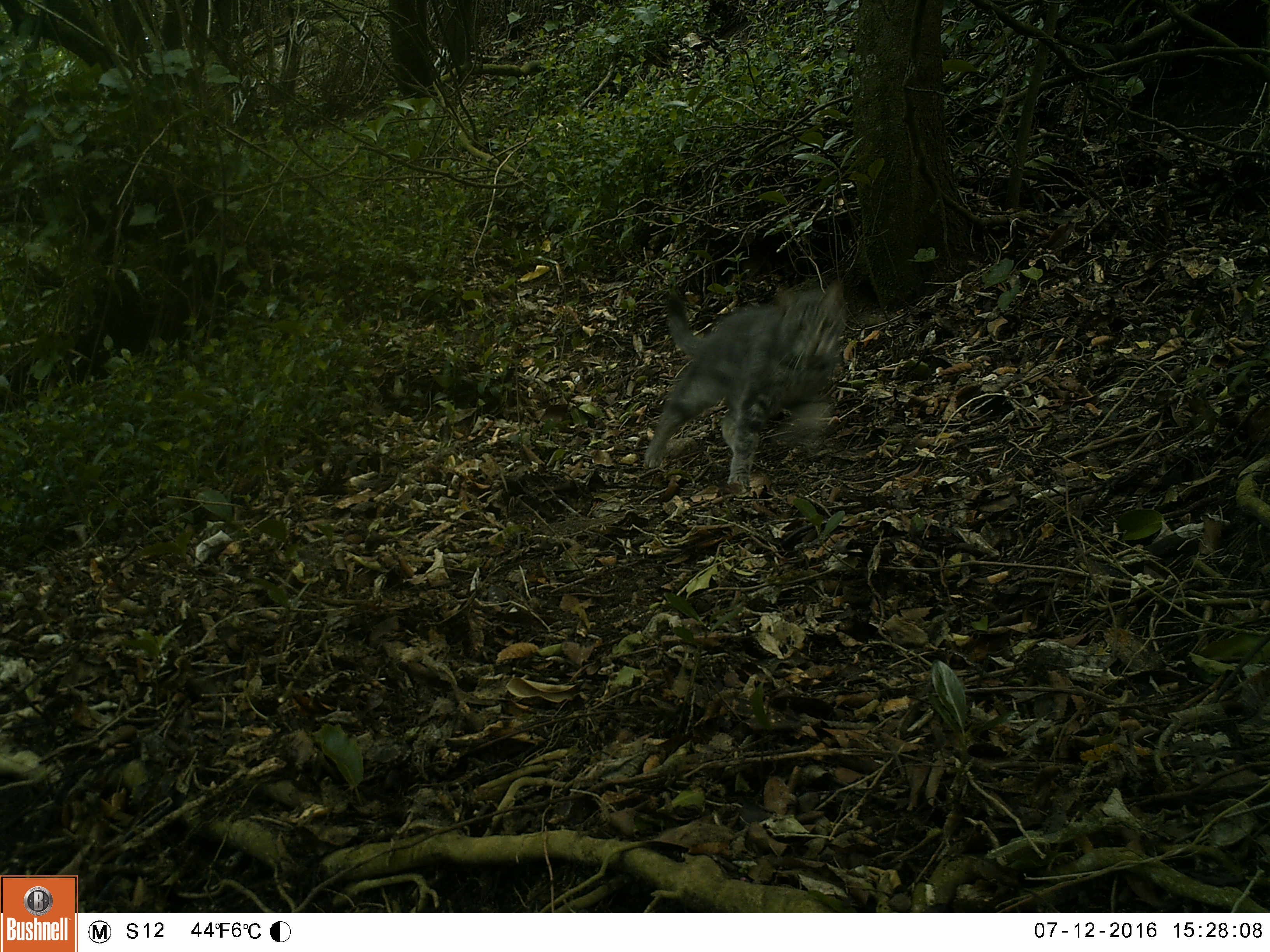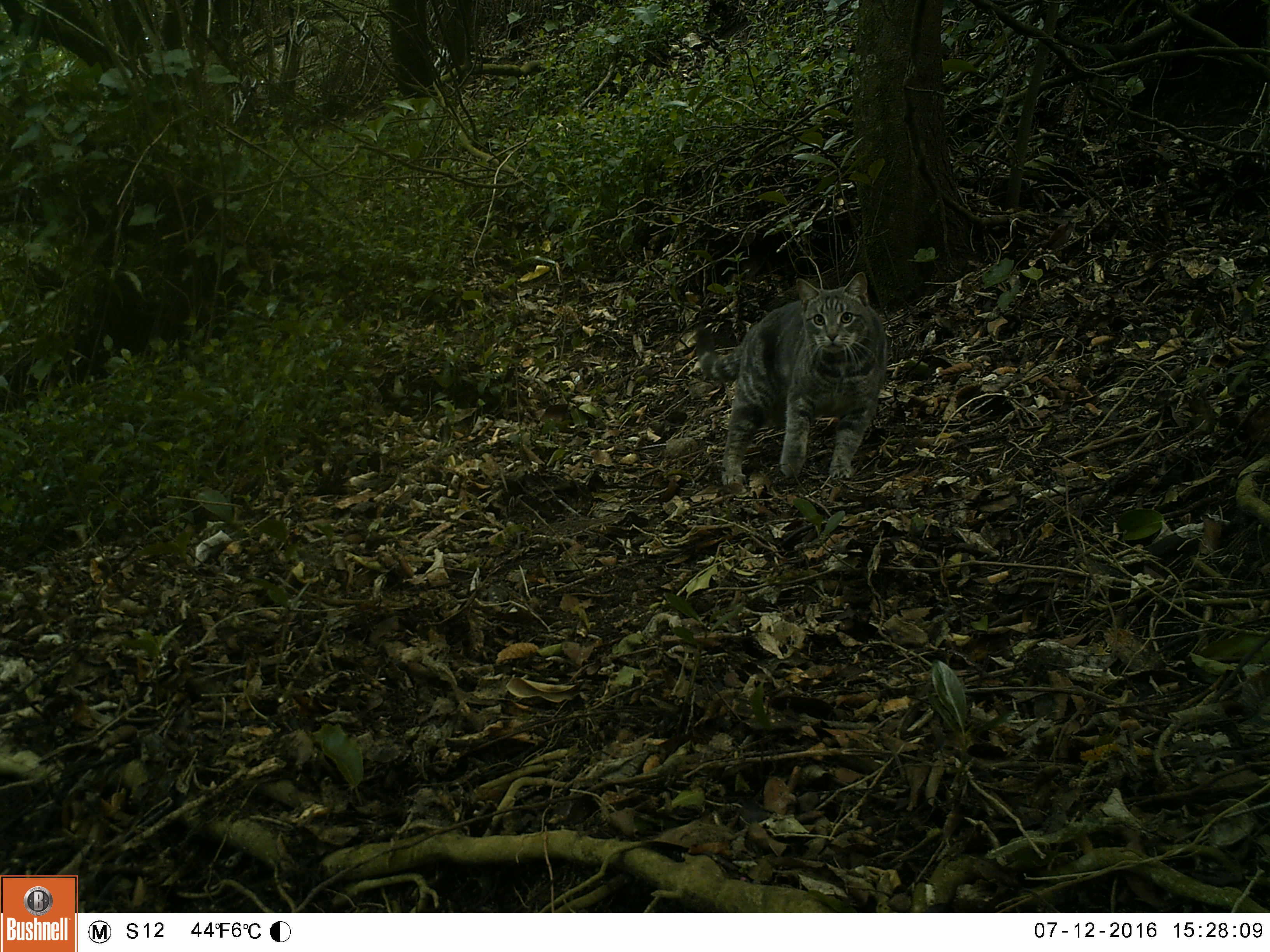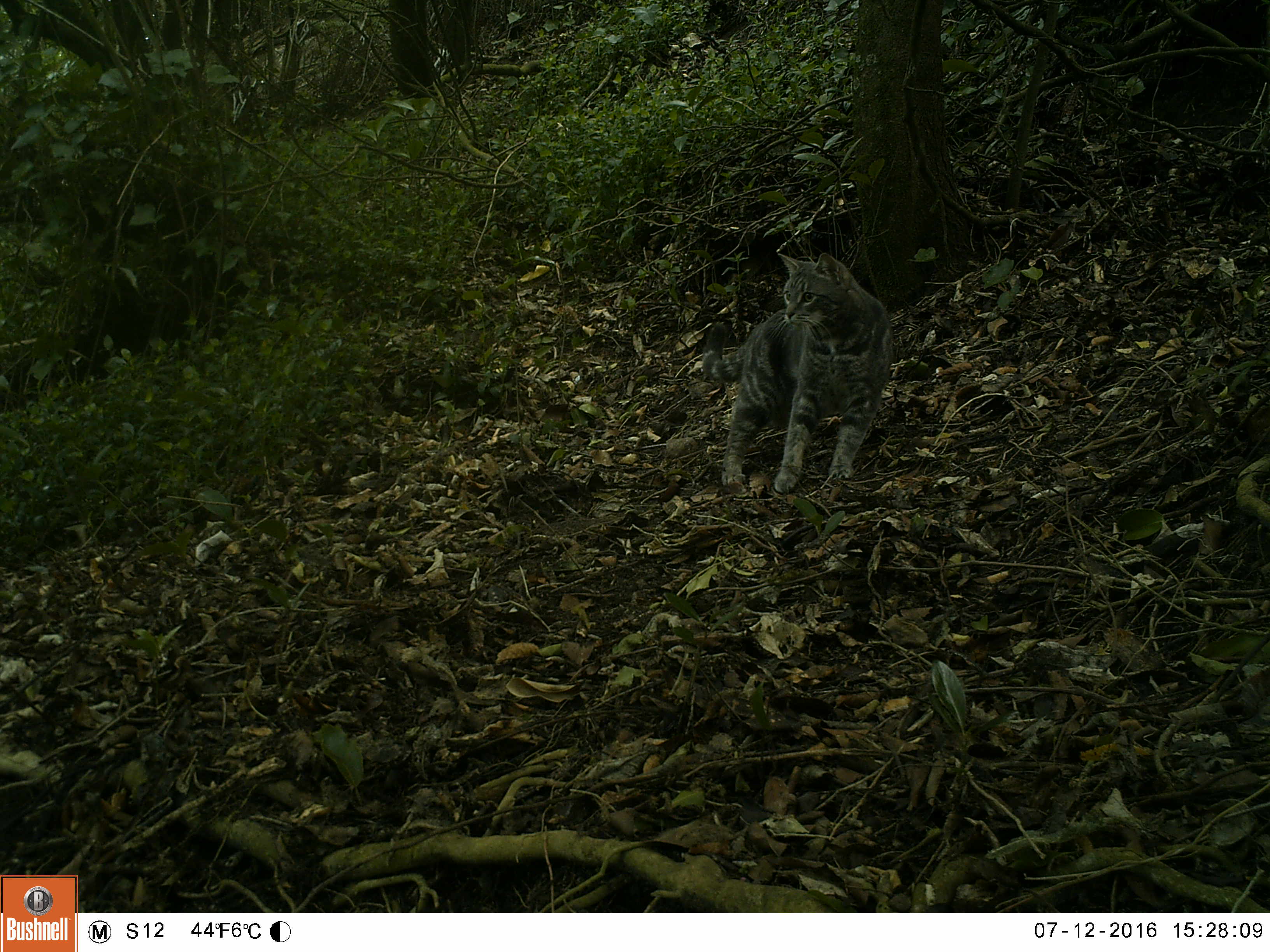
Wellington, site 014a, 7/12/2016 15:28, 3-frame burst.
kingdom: Animalia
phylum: Chordata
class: Mammalia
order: Carnivora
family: Felidae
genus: Felis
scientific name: Felis catus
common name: cat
Cat (Felis catus).